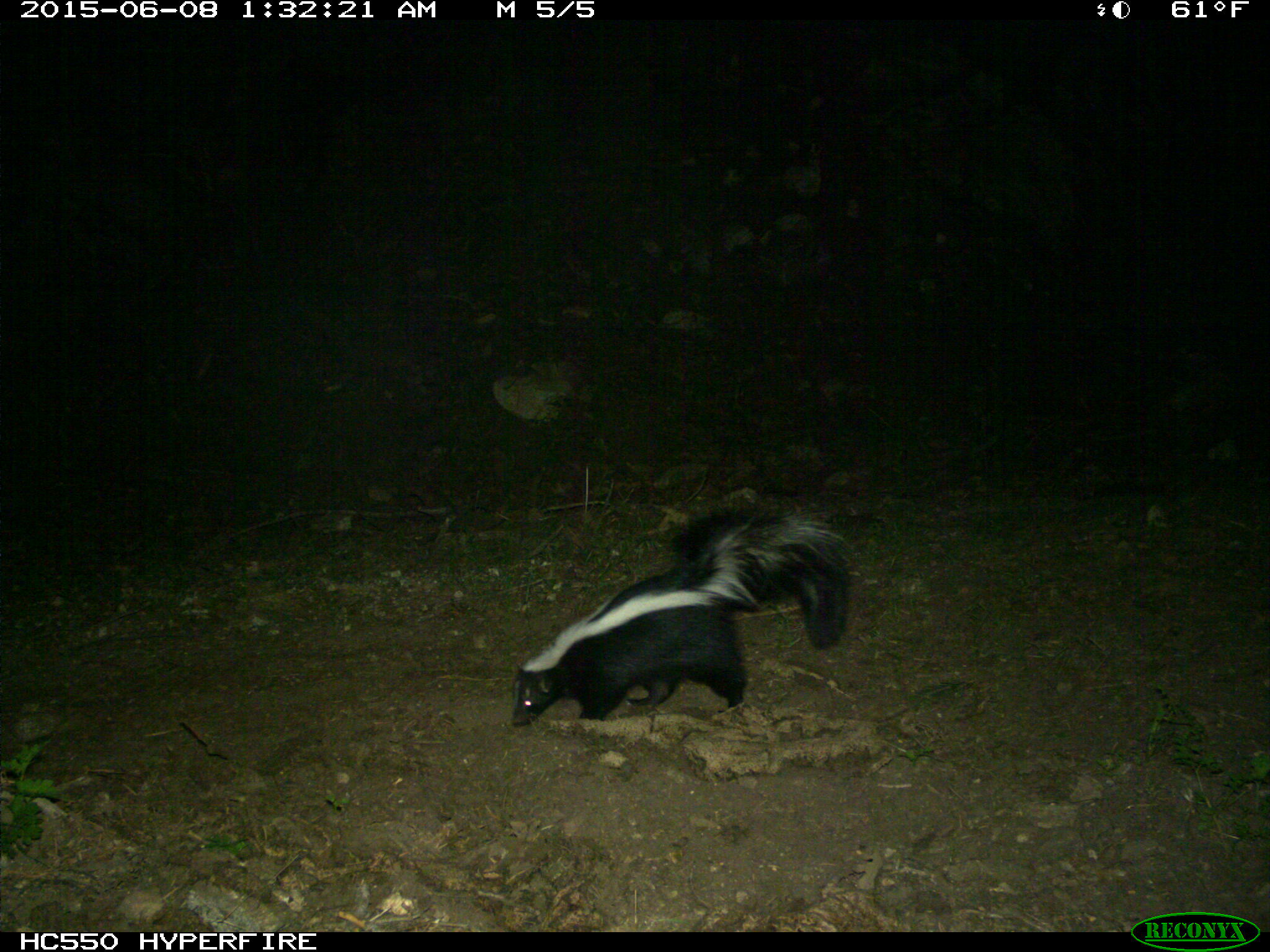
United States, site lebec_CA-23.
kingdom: Animalia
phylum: Chordata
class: Mammalia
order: Carnivora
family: Mephitidae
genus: Mephitis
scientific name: Mephitis mephitis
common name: striped skunk